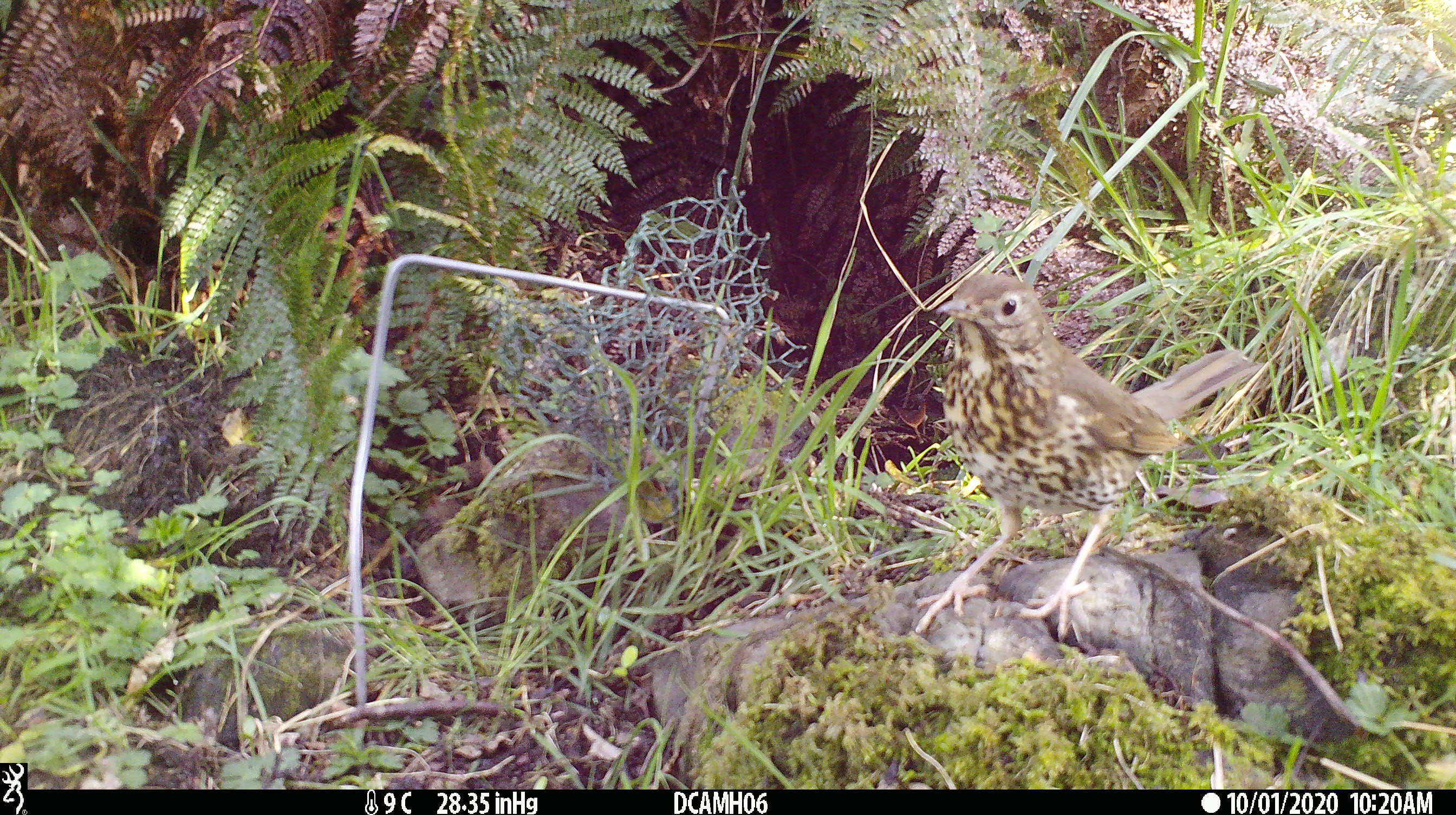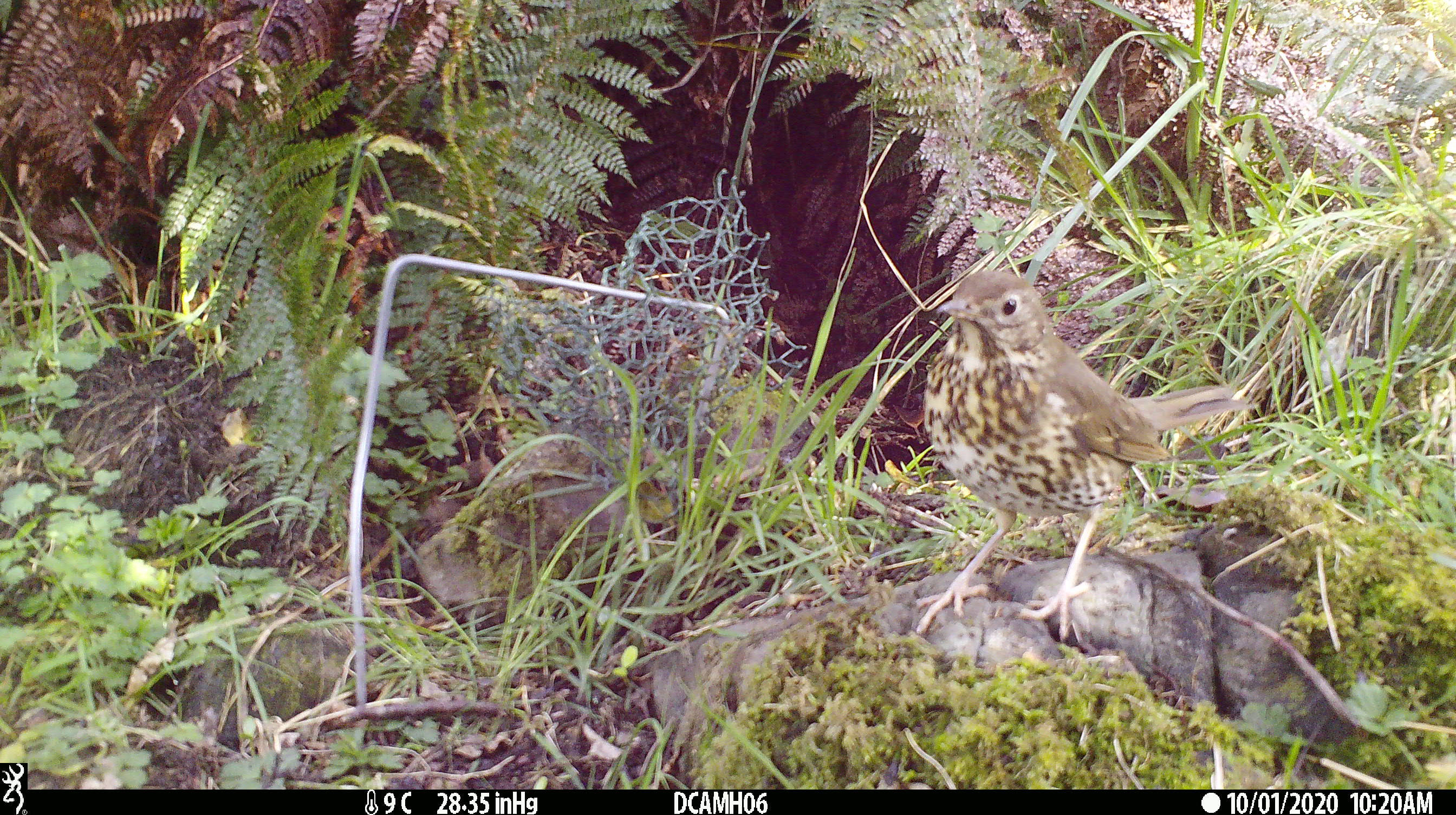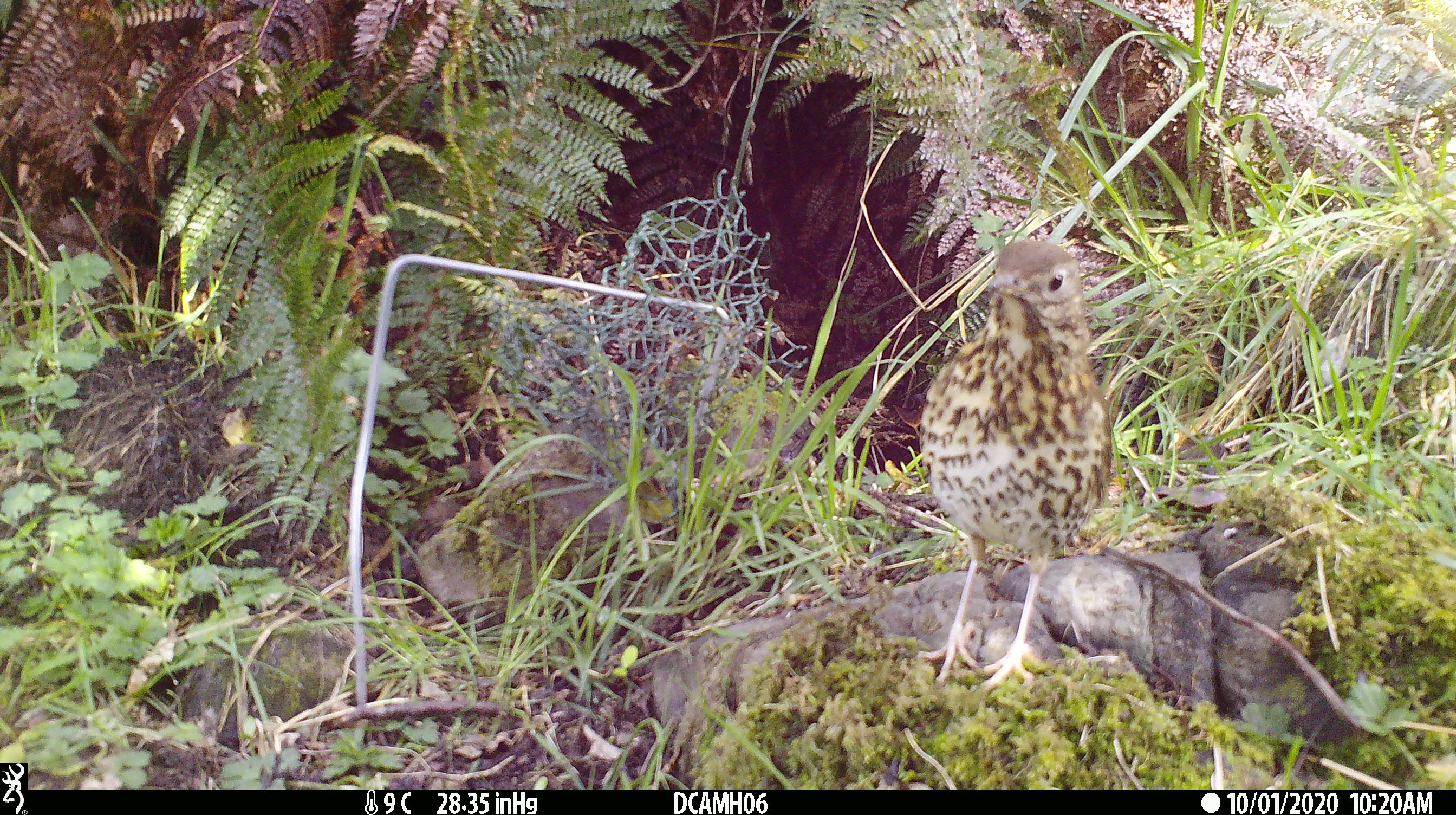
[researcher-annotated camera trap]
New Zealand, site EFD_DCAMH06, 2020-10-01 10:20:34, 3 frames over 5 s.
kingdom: Animalia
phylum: Chordata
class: Aves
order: Passeriformes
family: Turdidae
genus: Turdus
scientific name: Turdus philomelos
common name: song thrush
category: thrush